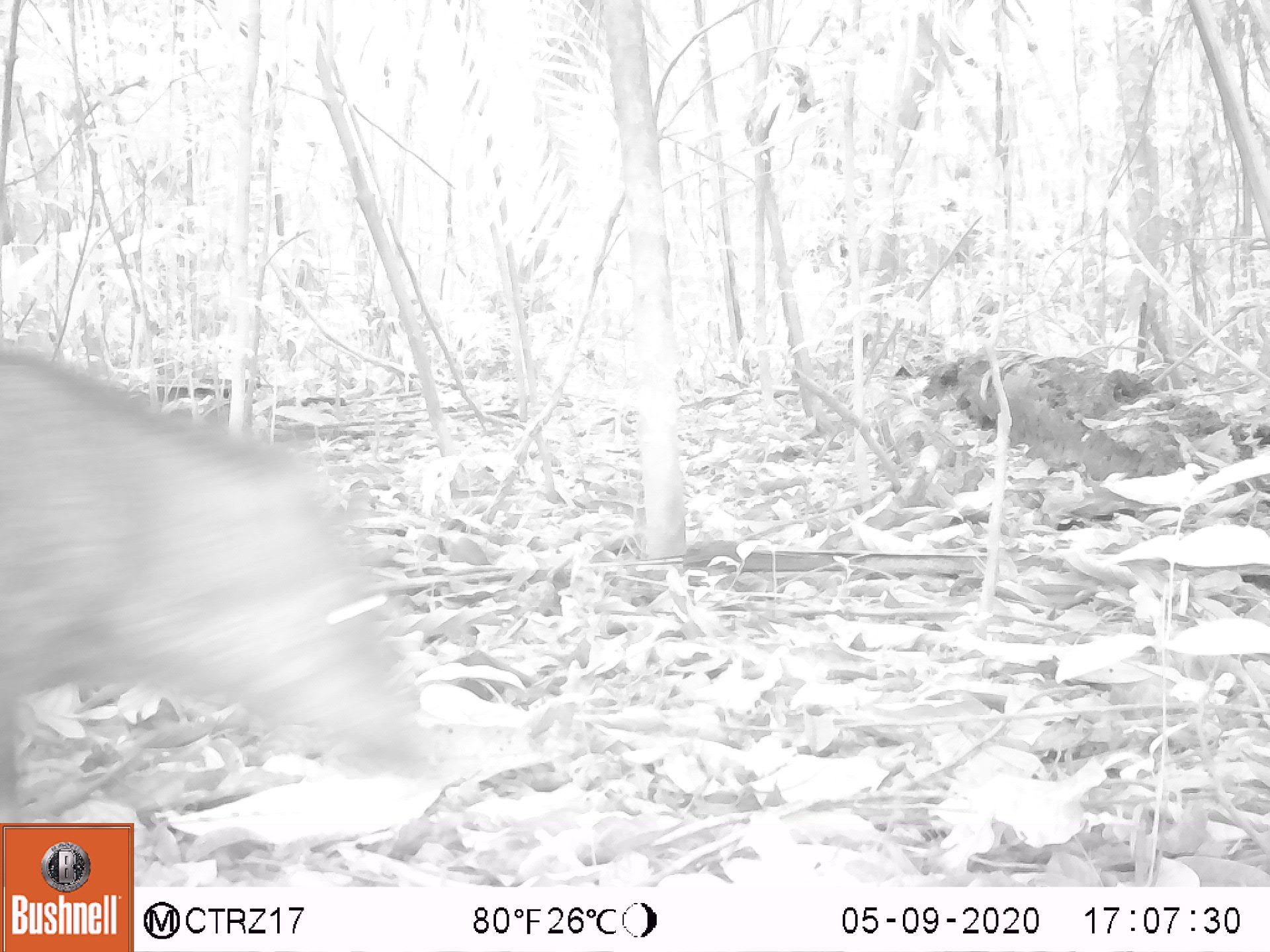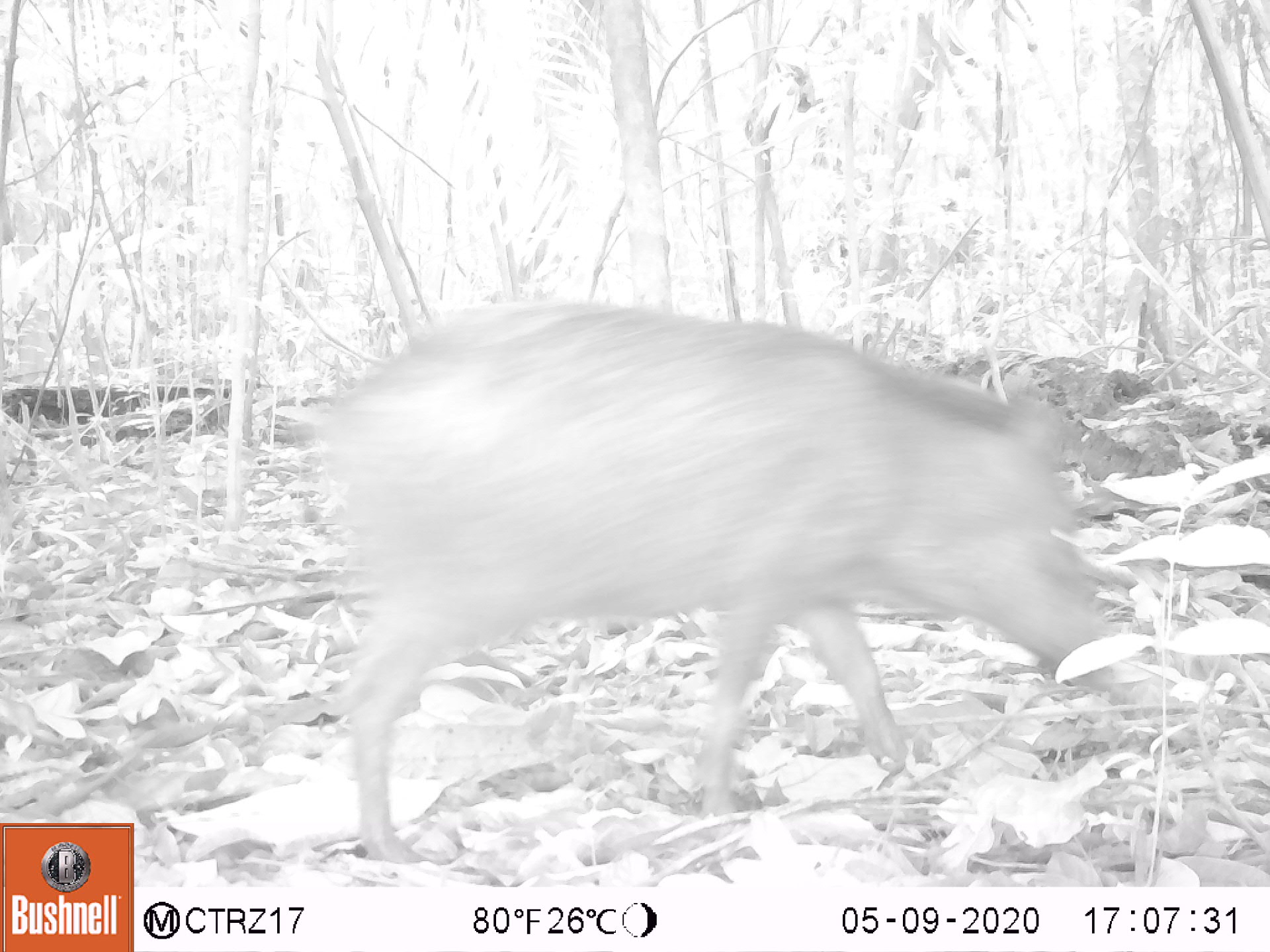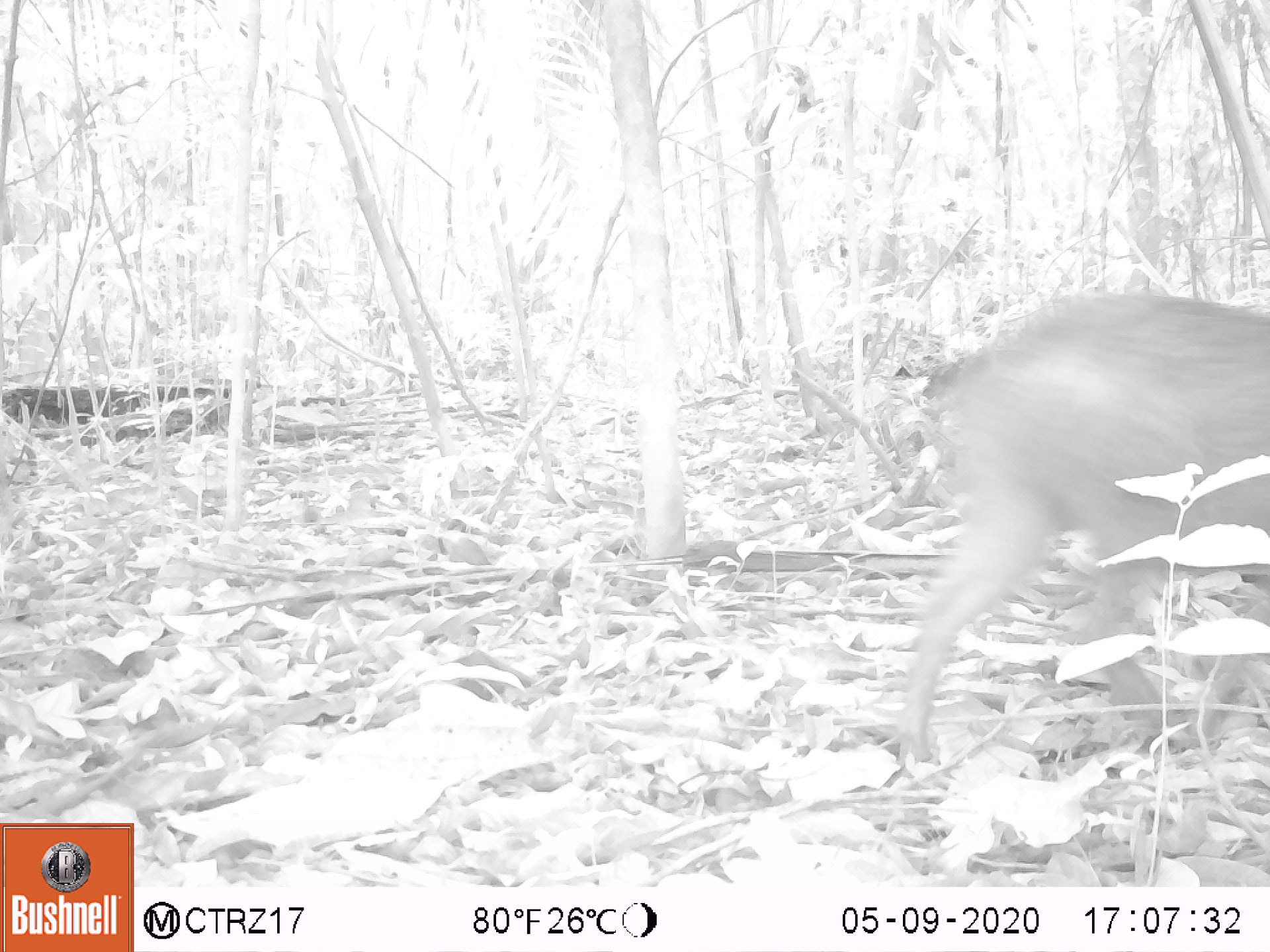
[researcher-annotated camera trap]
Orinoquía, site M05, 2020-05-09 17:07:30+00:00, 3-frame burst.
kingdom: Animalia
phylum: Chordata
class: Mammalia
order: Artiodactyla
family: Tayassuidae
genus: Pecari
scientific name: Pecari tajacu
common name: collared peccary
Collared peccary (Pecari tajacu).